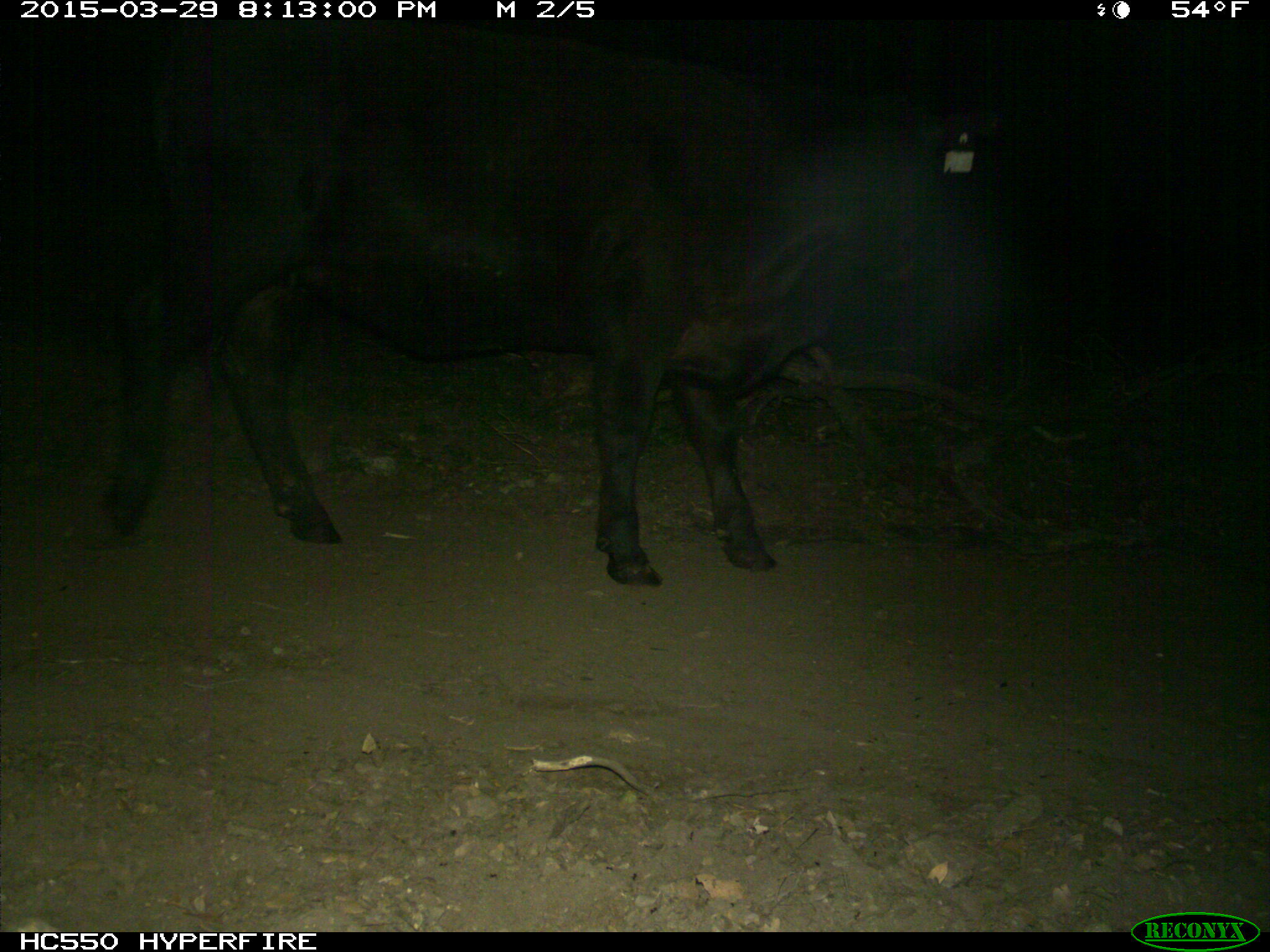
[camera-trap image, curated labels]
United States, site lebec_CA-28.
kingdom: Animalia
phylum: Chordata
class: Mammalia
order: Artiodactyla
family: Bovidae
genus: Bos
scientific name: Bos taurus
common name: domestic cow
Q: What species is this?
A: Bos taurus (domestic cow).